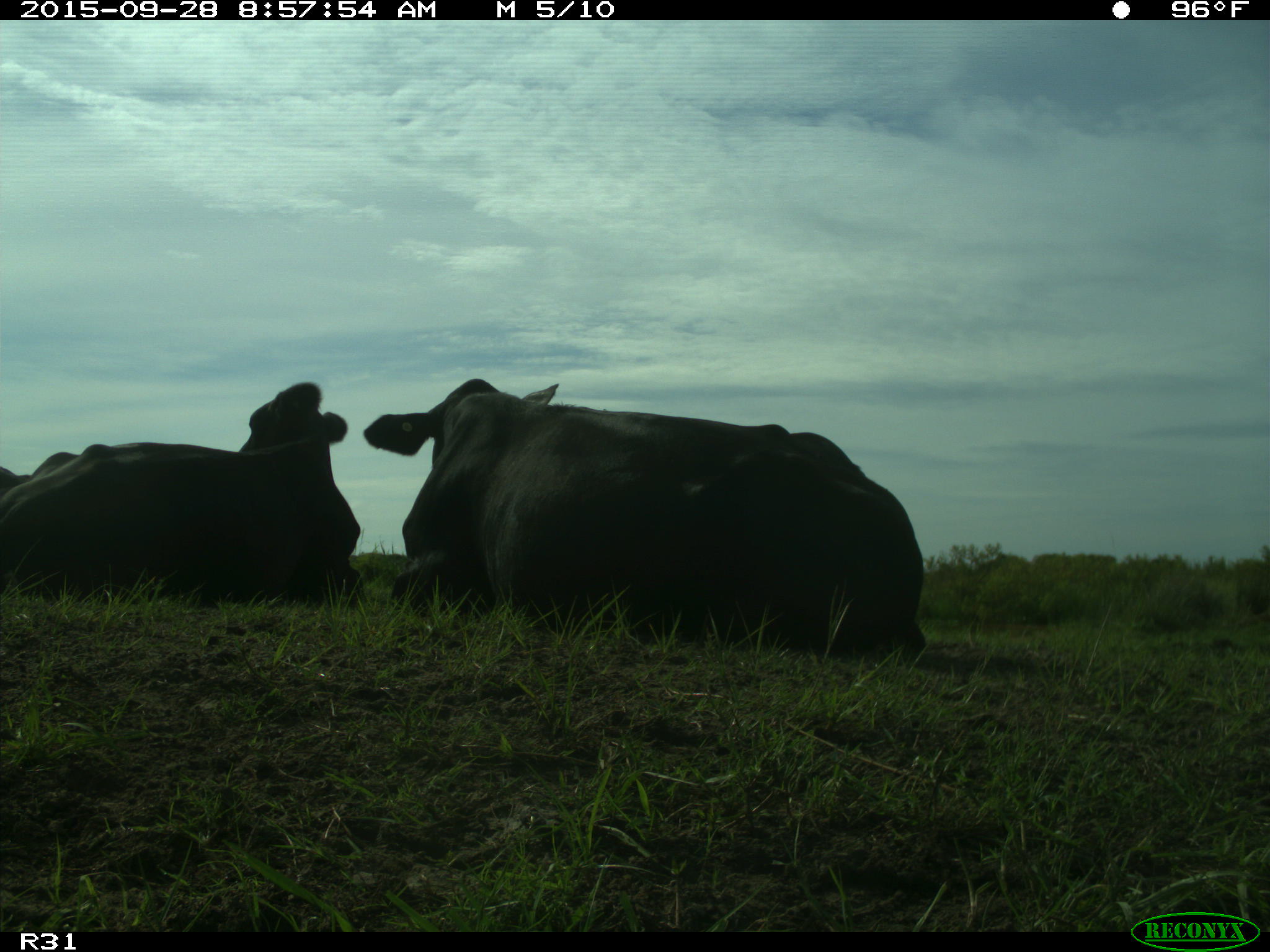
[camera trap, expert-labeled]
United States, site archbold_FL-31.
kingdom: Animalia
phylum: Chordata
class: Mammalia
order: Artiodactyla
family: Bovidae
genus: Bos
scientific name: Bos taurus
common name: domestic cow